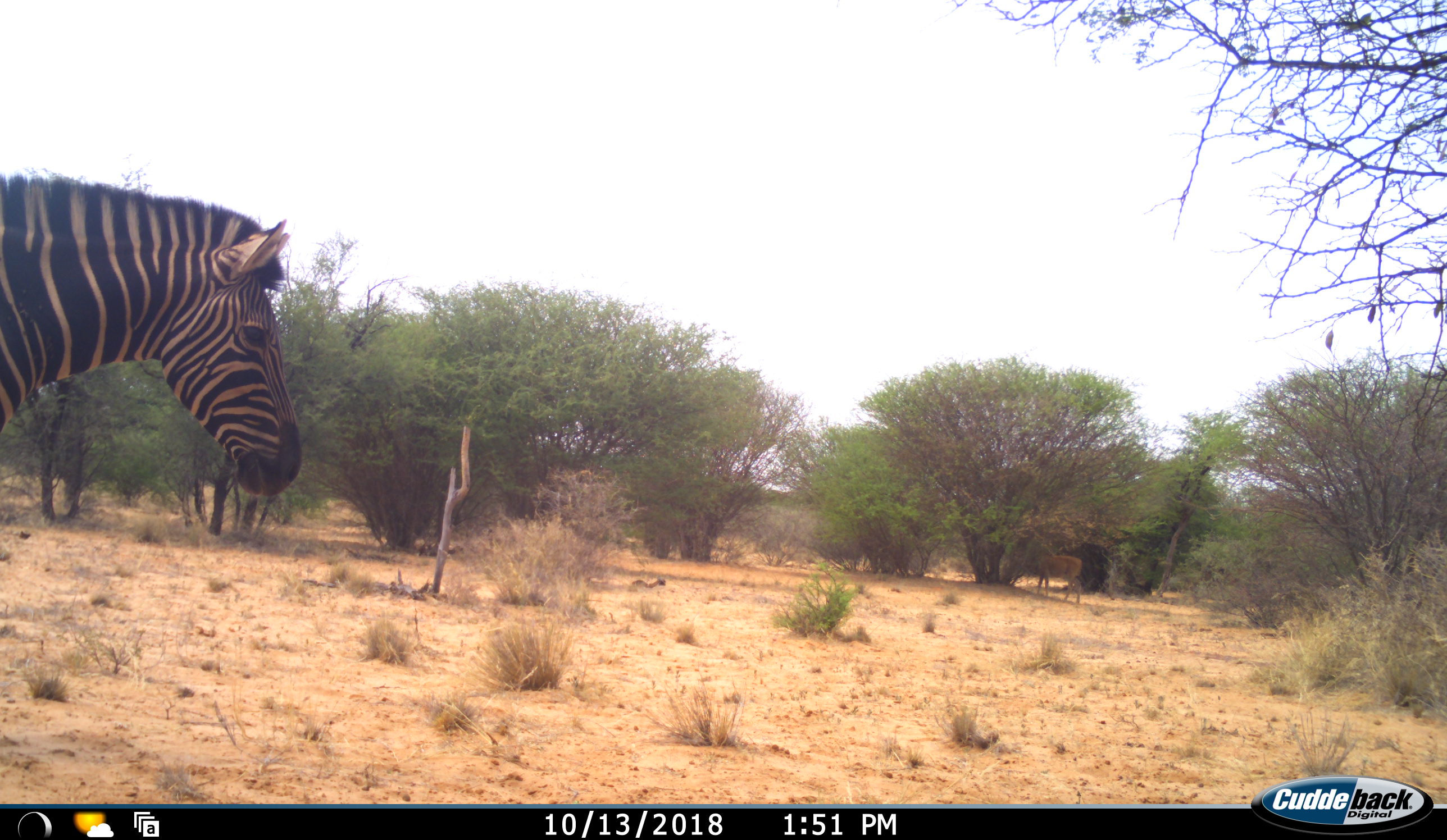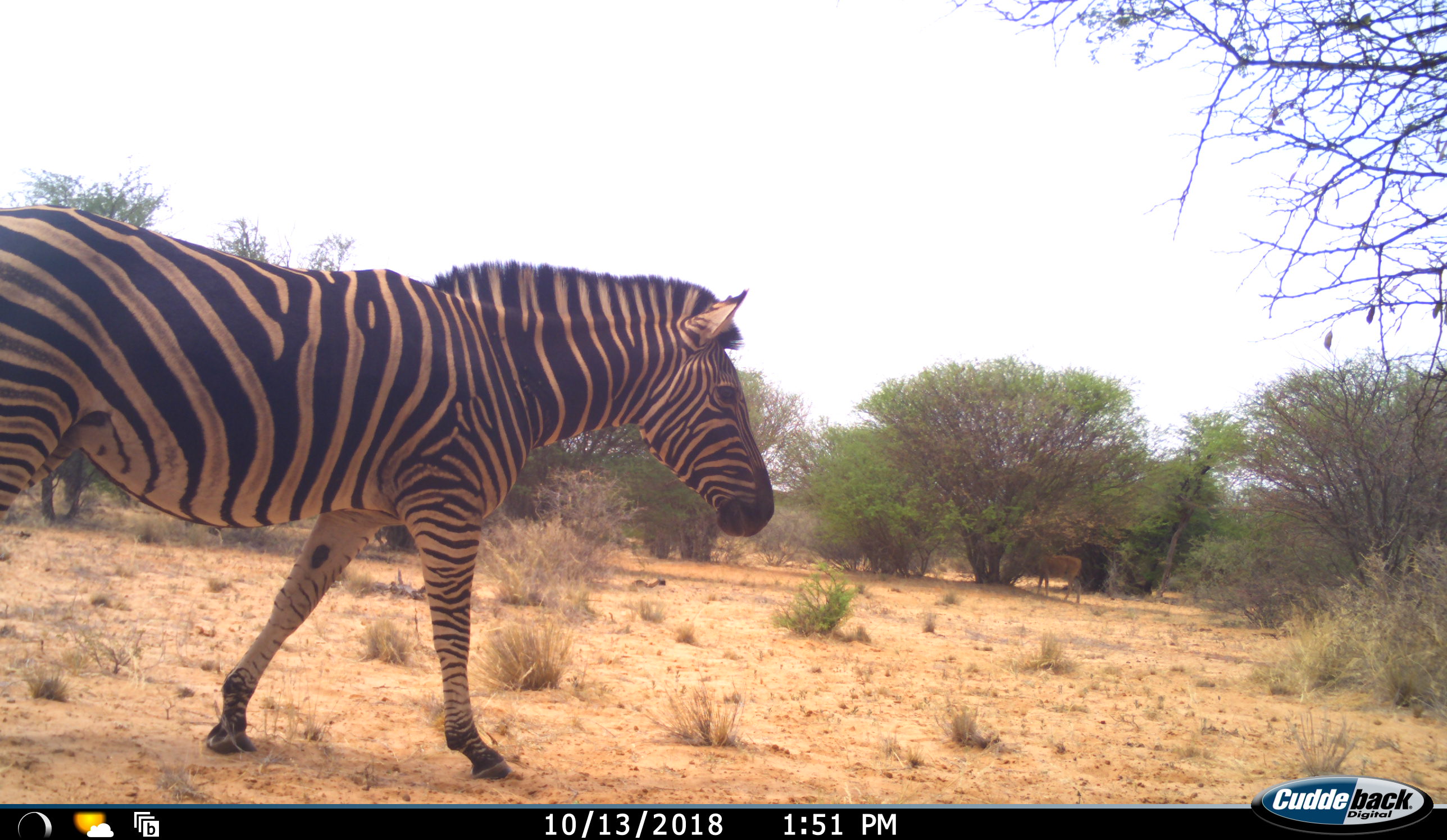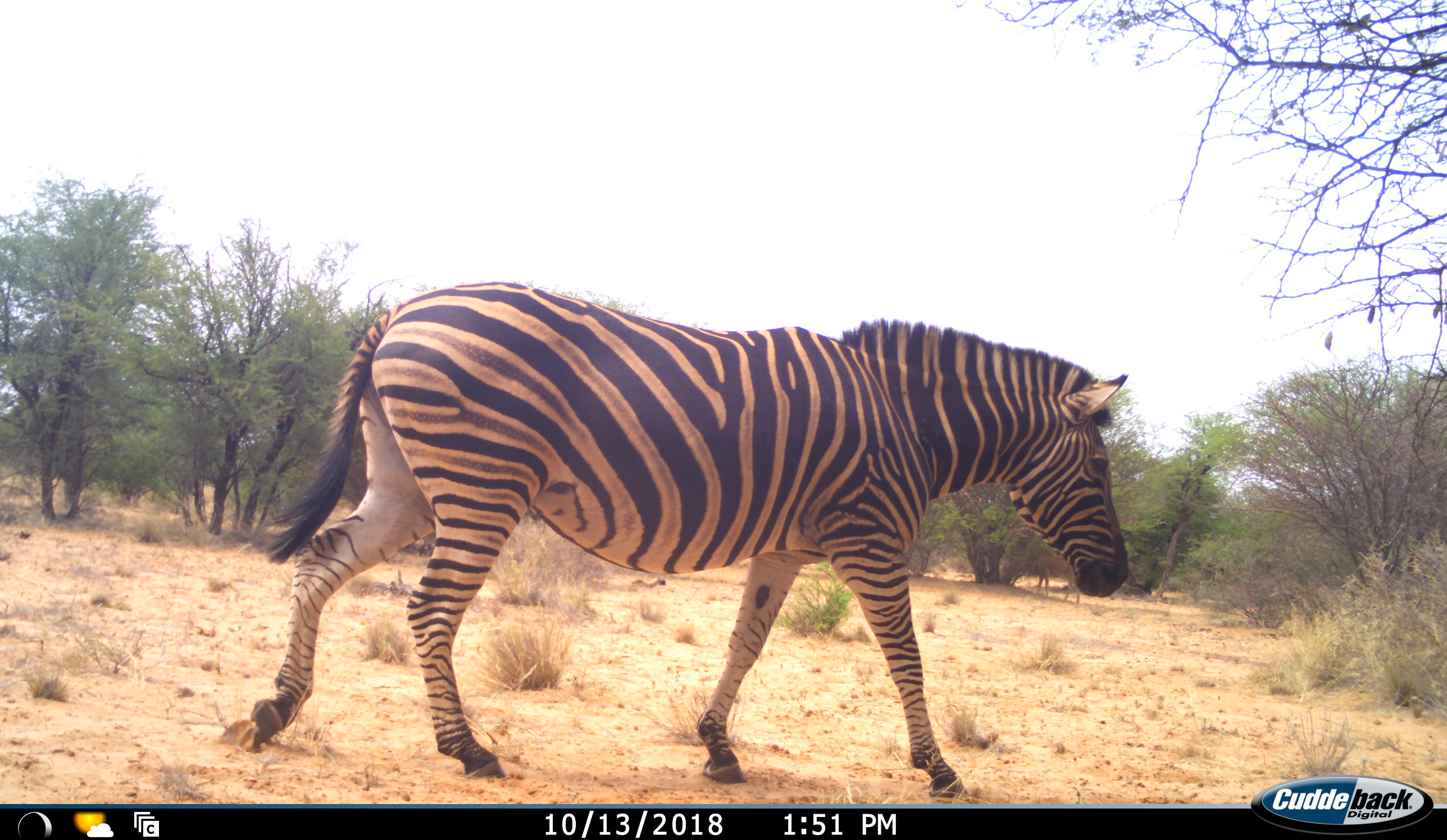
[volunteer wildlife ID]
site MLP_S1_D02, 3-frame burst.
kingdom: Animalia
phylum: Chordata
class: Mammalia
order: Perissodactyla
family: Equidae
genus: Equus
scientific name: Equus quagga burchellii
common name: burchell's zebra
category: zebraburchells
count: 1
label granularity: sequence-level